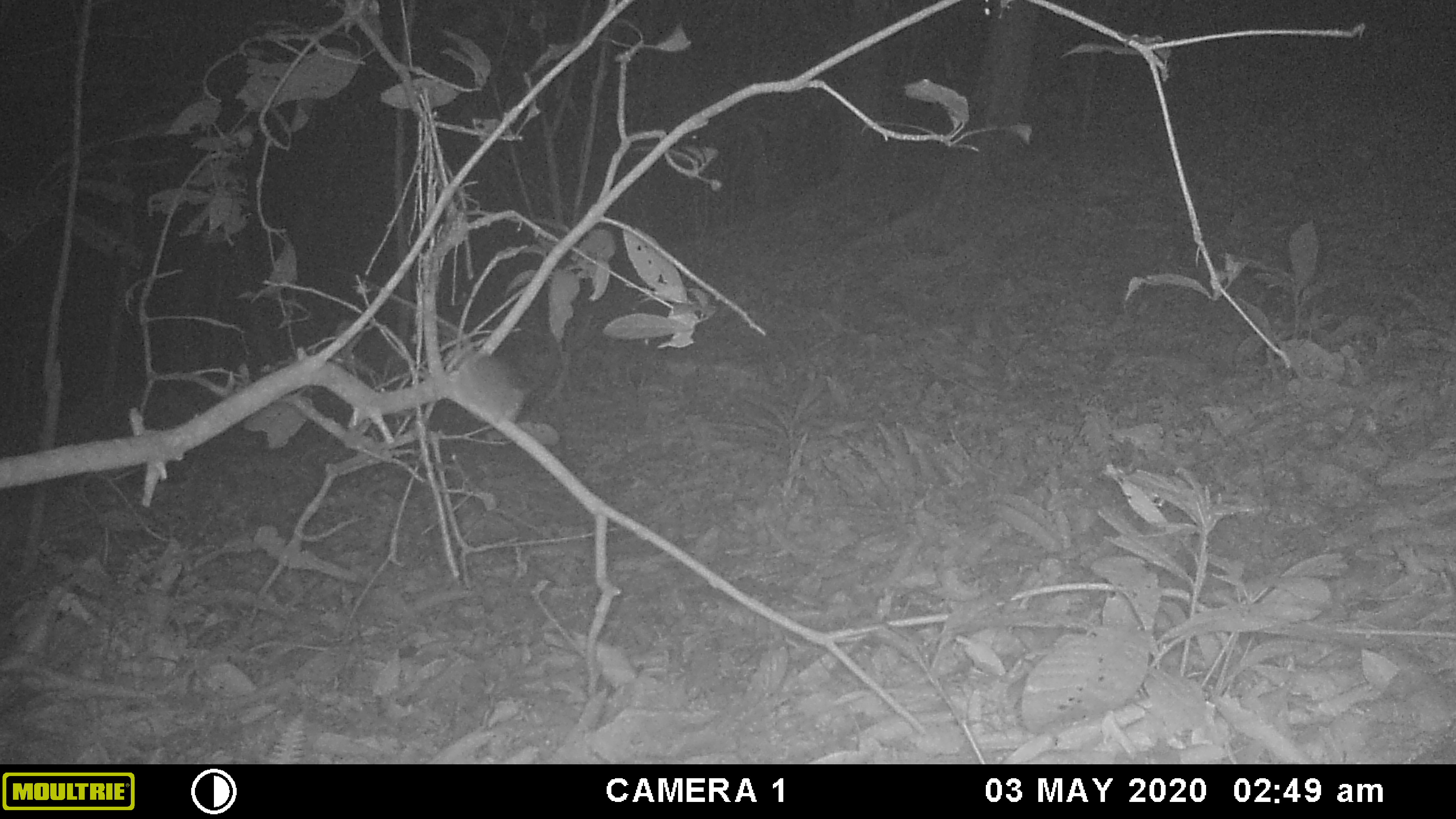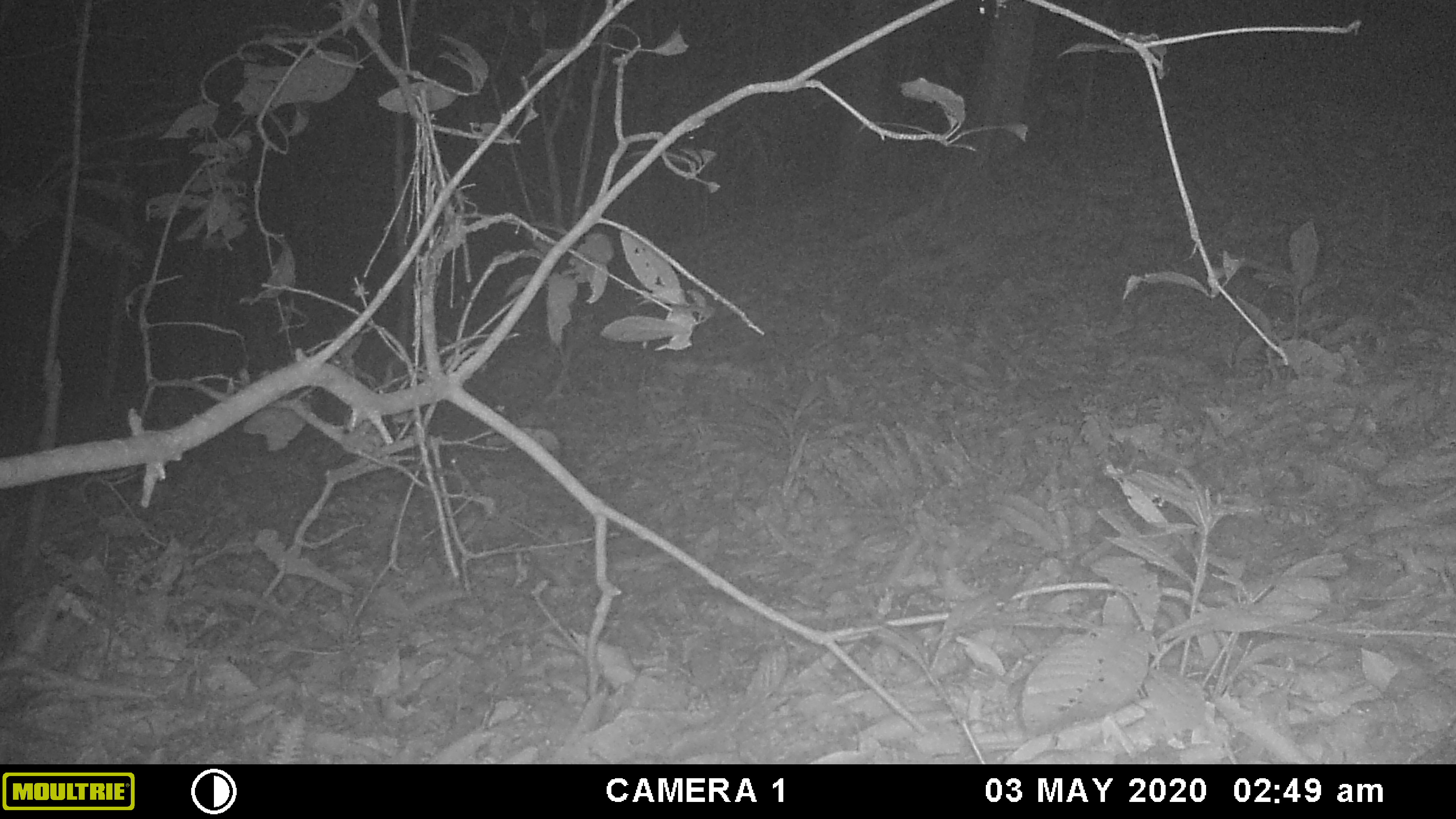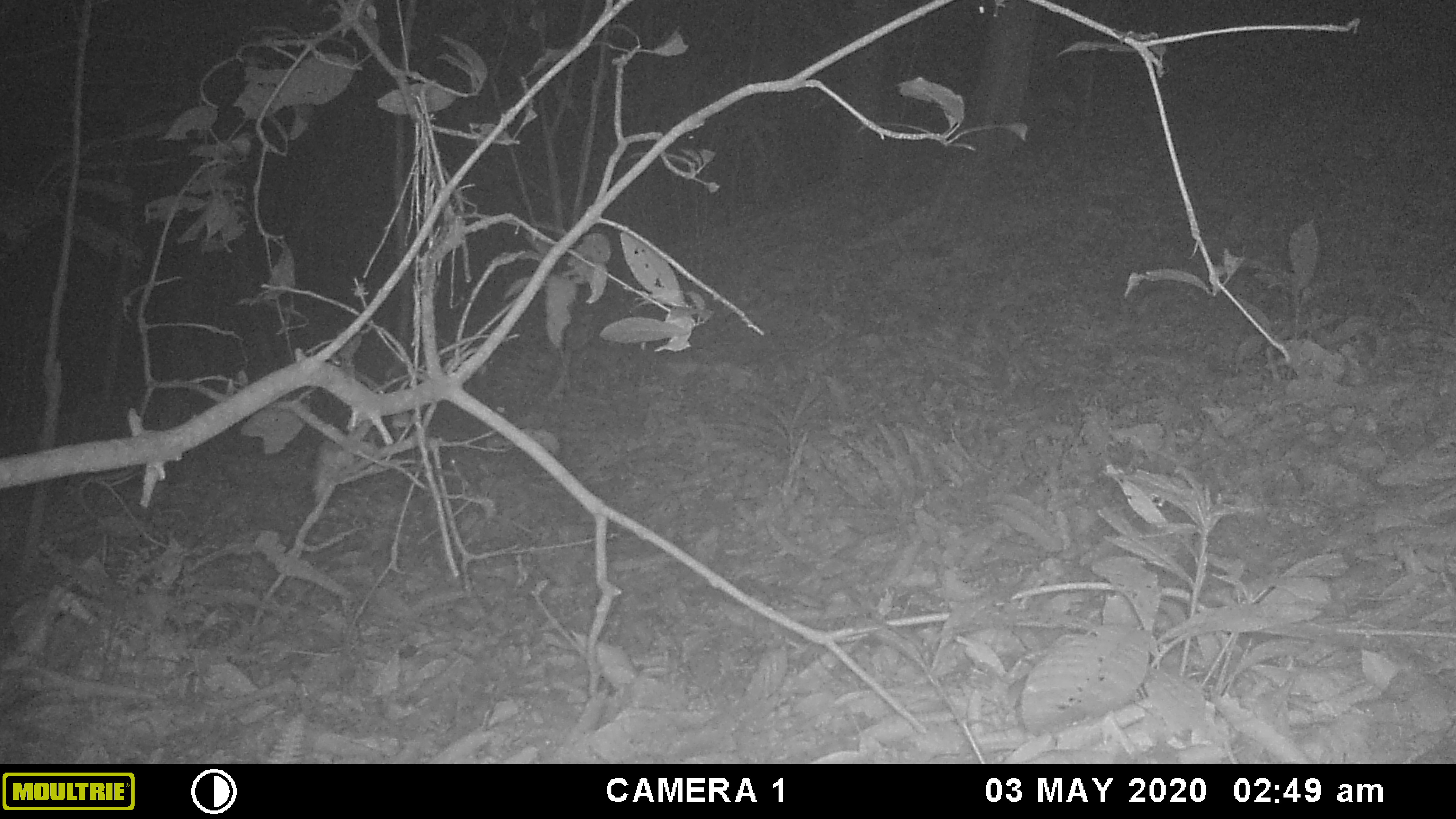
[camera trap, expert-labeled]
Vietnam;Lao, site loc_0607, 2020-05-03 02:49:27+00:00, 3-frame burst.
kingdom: Animalia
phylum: Chordata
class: Mammalia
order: Rodentia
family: Muridae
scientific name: Muridae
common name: old-world mice and rats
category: unidentified murid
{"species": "unidentified murid (old-world mice and rats) (Muridae)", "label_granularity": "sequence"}